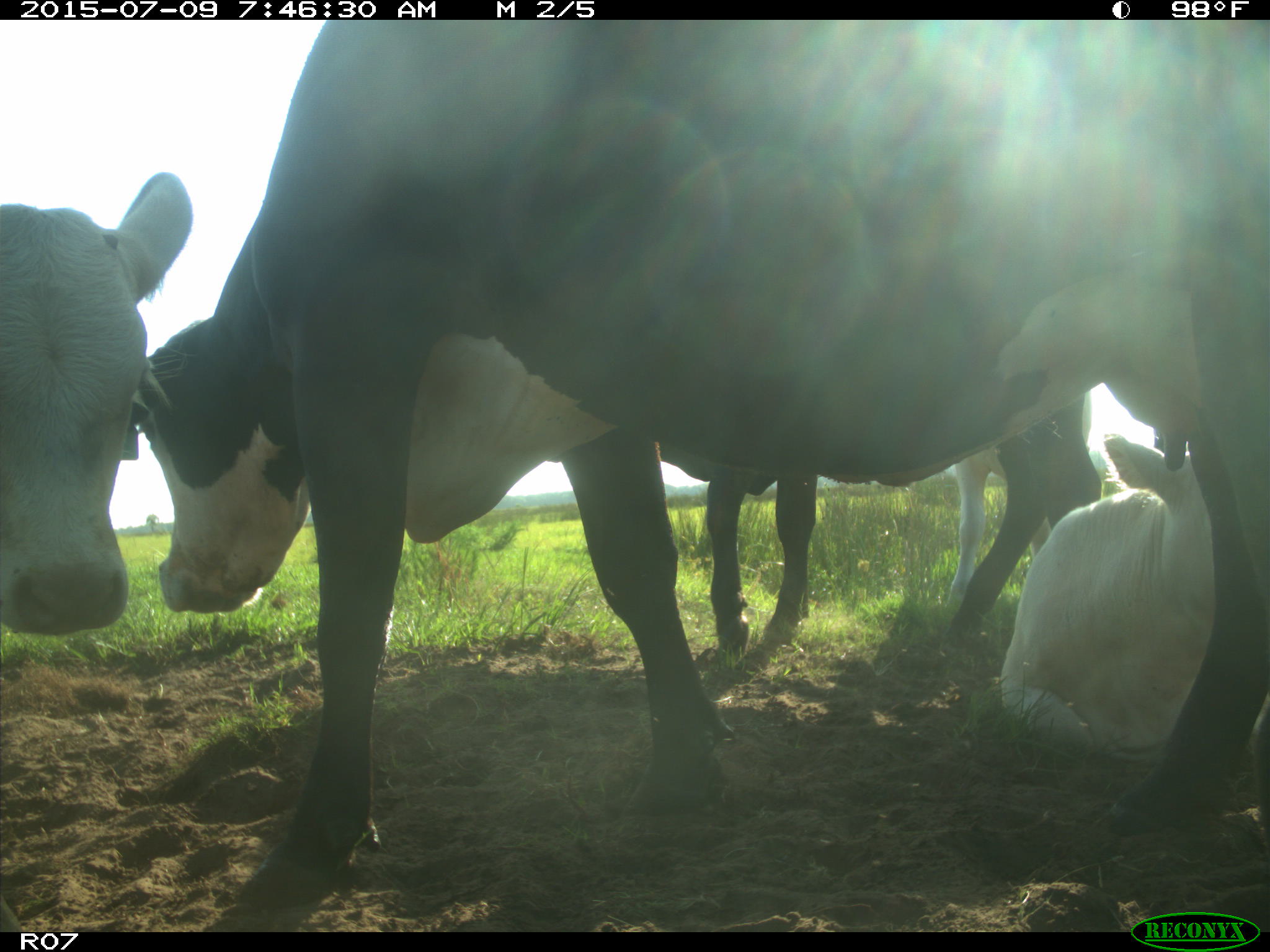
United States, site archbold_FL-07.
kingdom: Animalia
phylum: Chordata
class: Mammalia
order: Artiodactyla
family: Bovidae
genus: Bos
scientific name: Bos taurus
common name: domestic cow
Bos taurus (domestic cow).